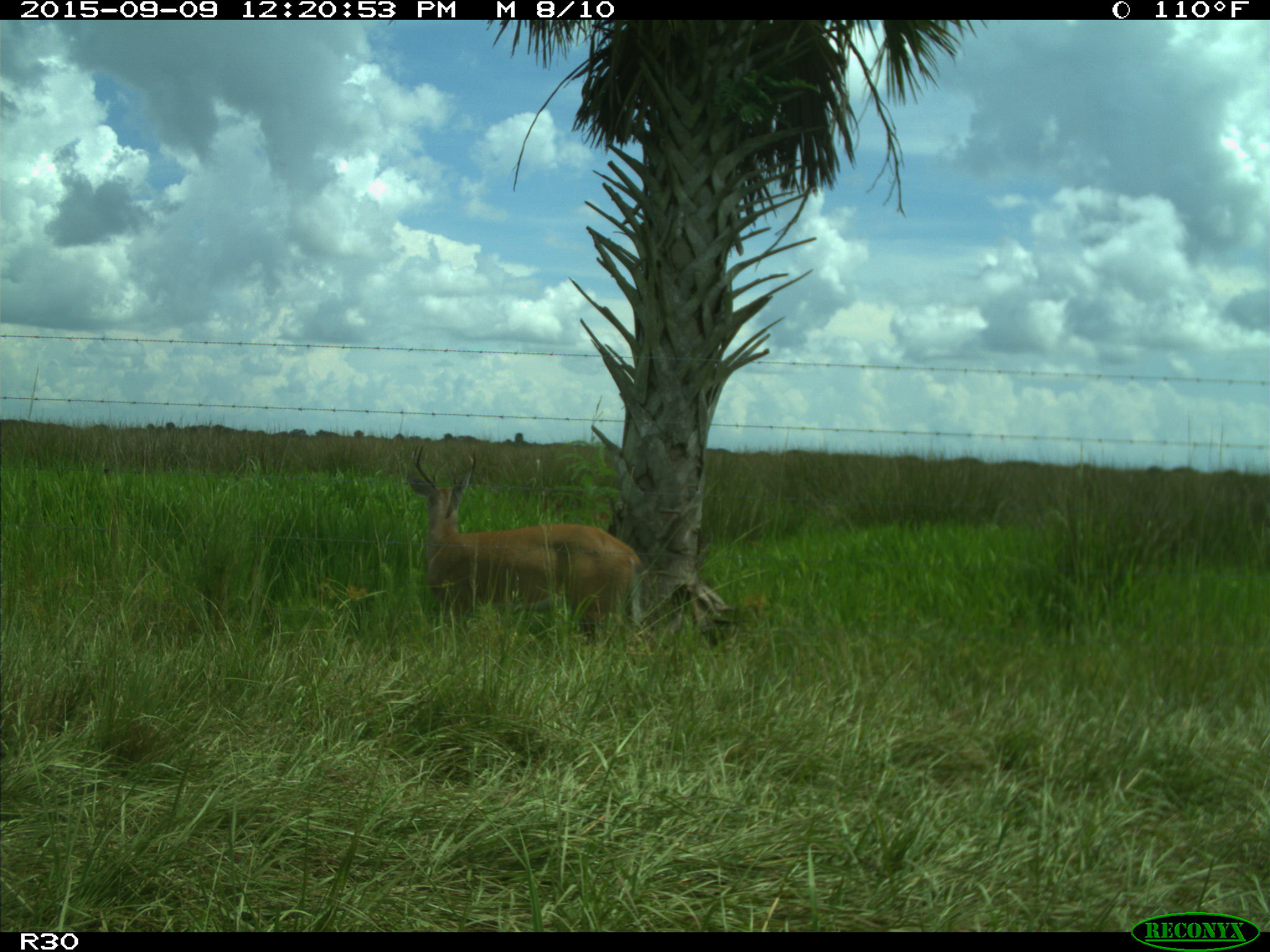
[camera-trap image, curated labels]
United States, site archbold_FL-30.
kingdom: Animalia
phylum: Chordata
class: Mammalia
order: Artiodactyla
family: Cervidae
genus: Odocoileus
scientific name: Odocoileus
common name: deer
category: unidentified deer